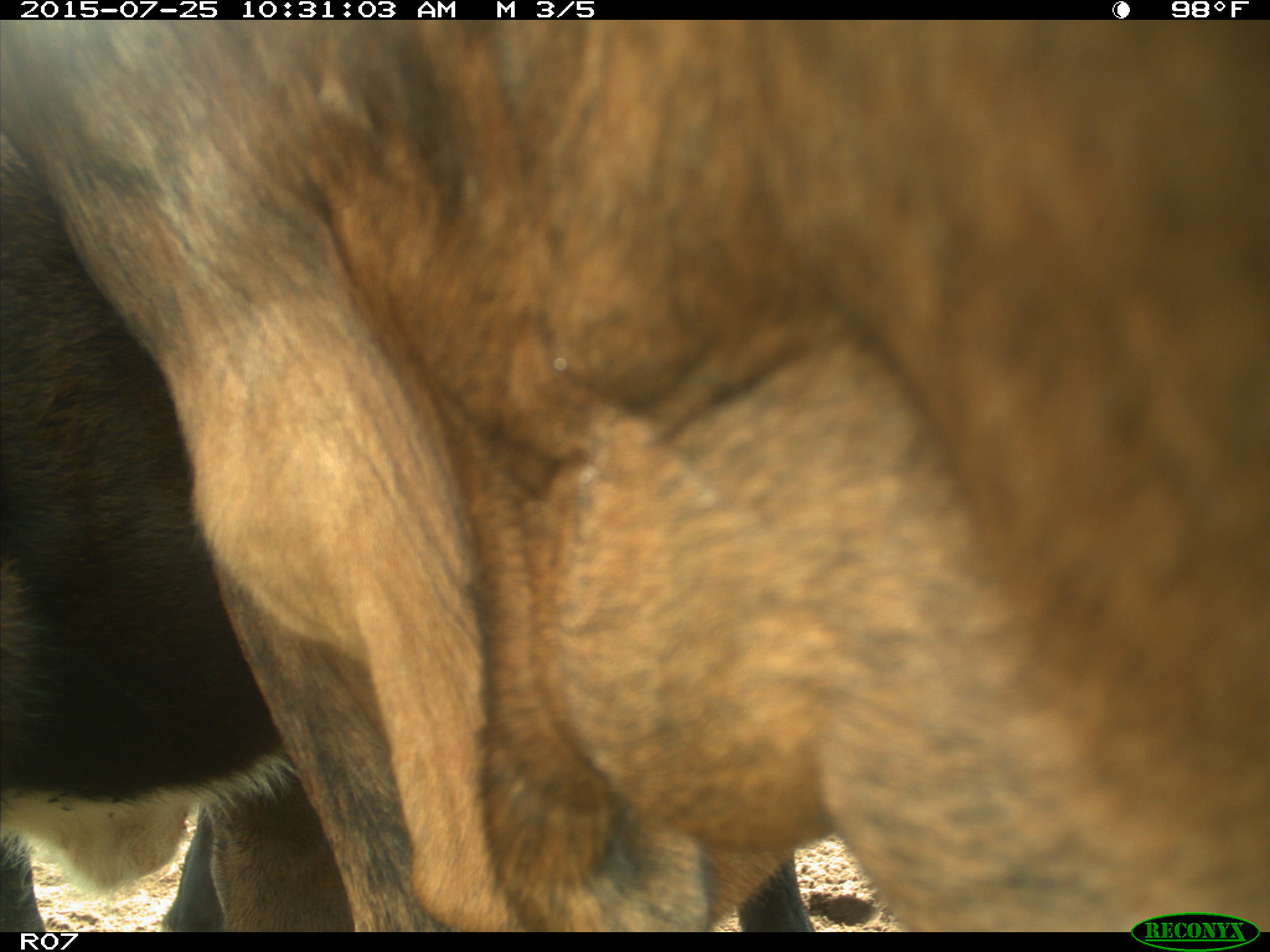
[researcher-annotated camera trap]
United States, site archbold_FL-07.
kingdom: Animalia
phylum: Chordata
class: Mammalia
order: Artiodactyla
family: Bovidae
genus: Bos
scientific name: Bos taurus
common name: domestic cow